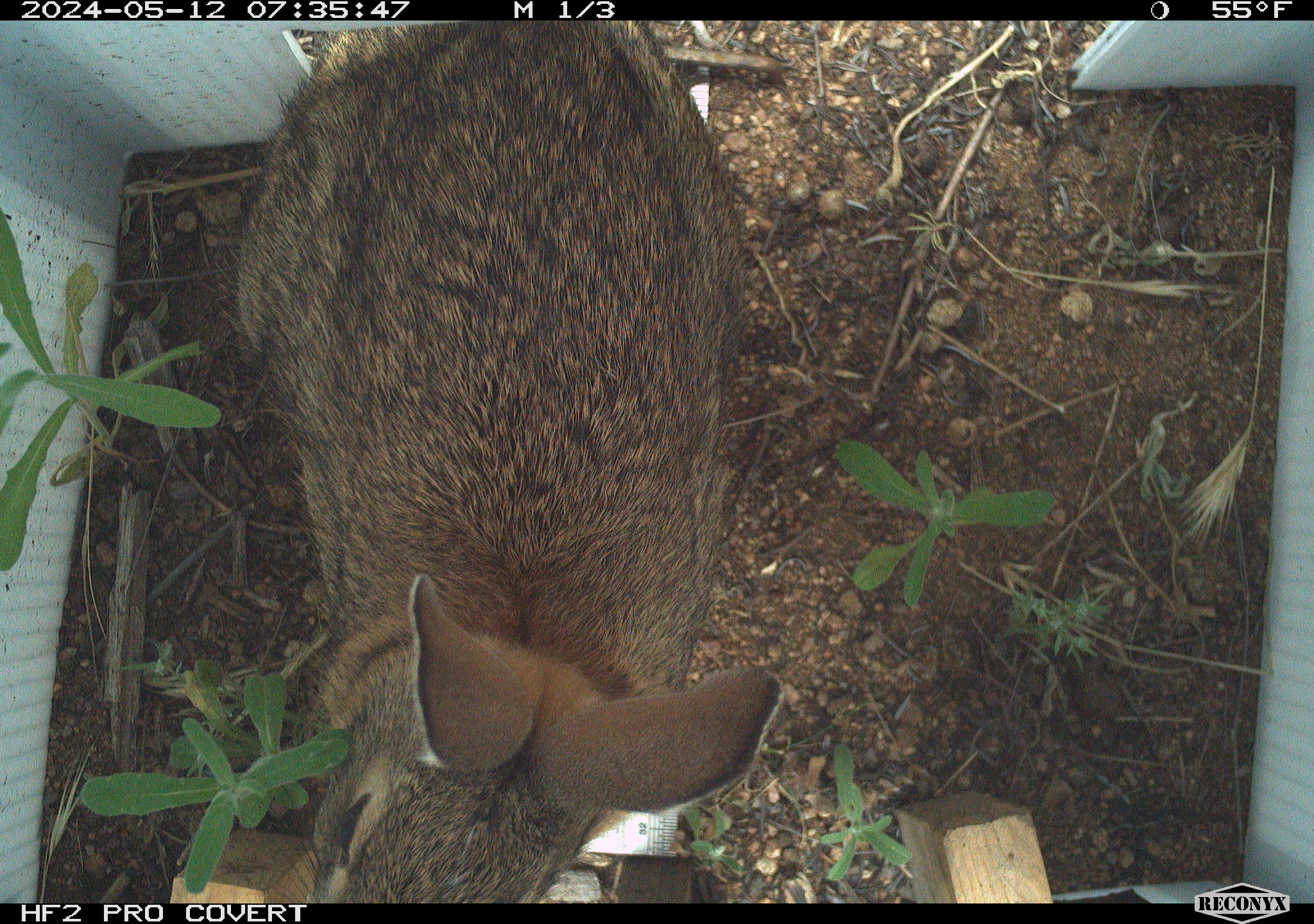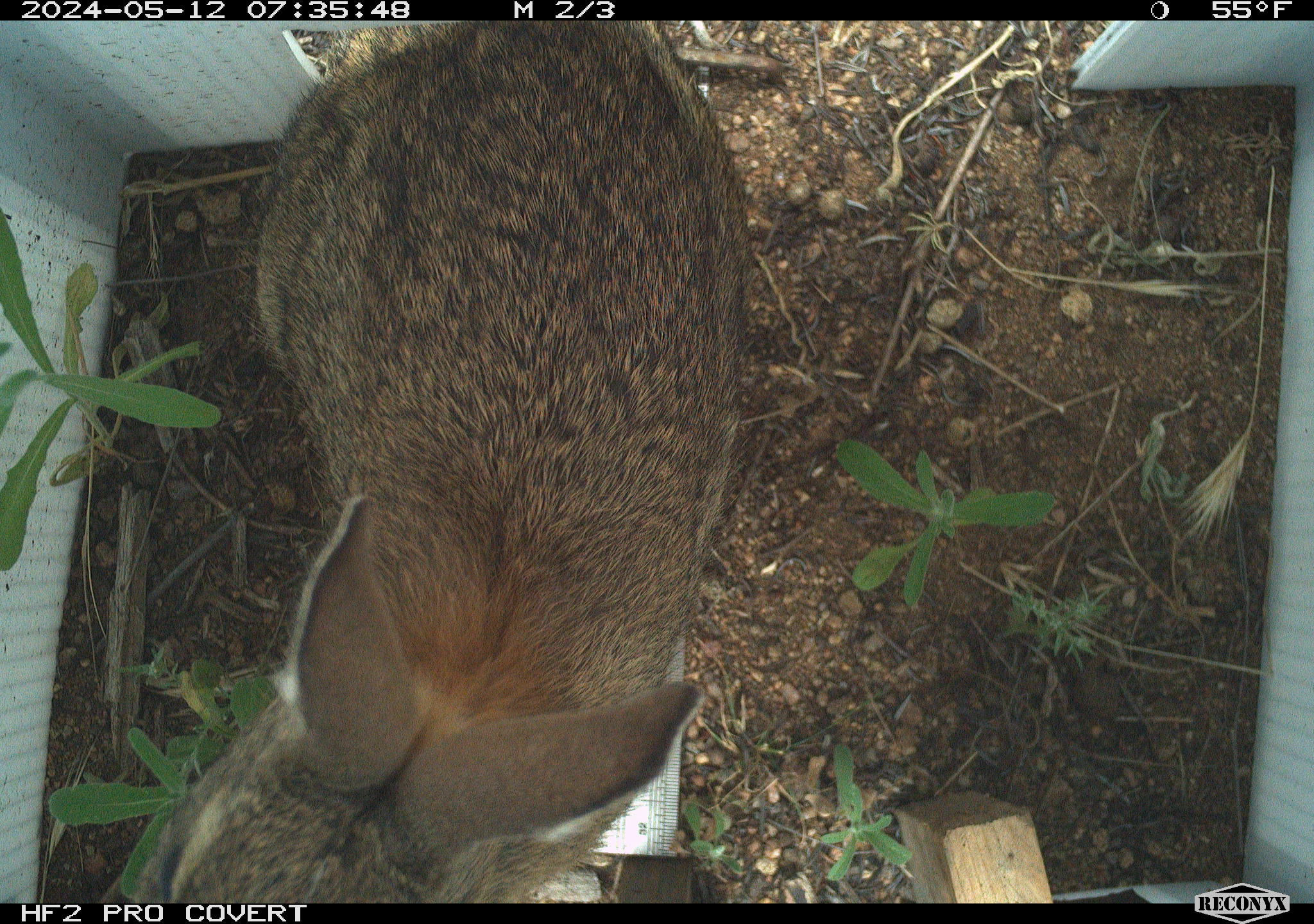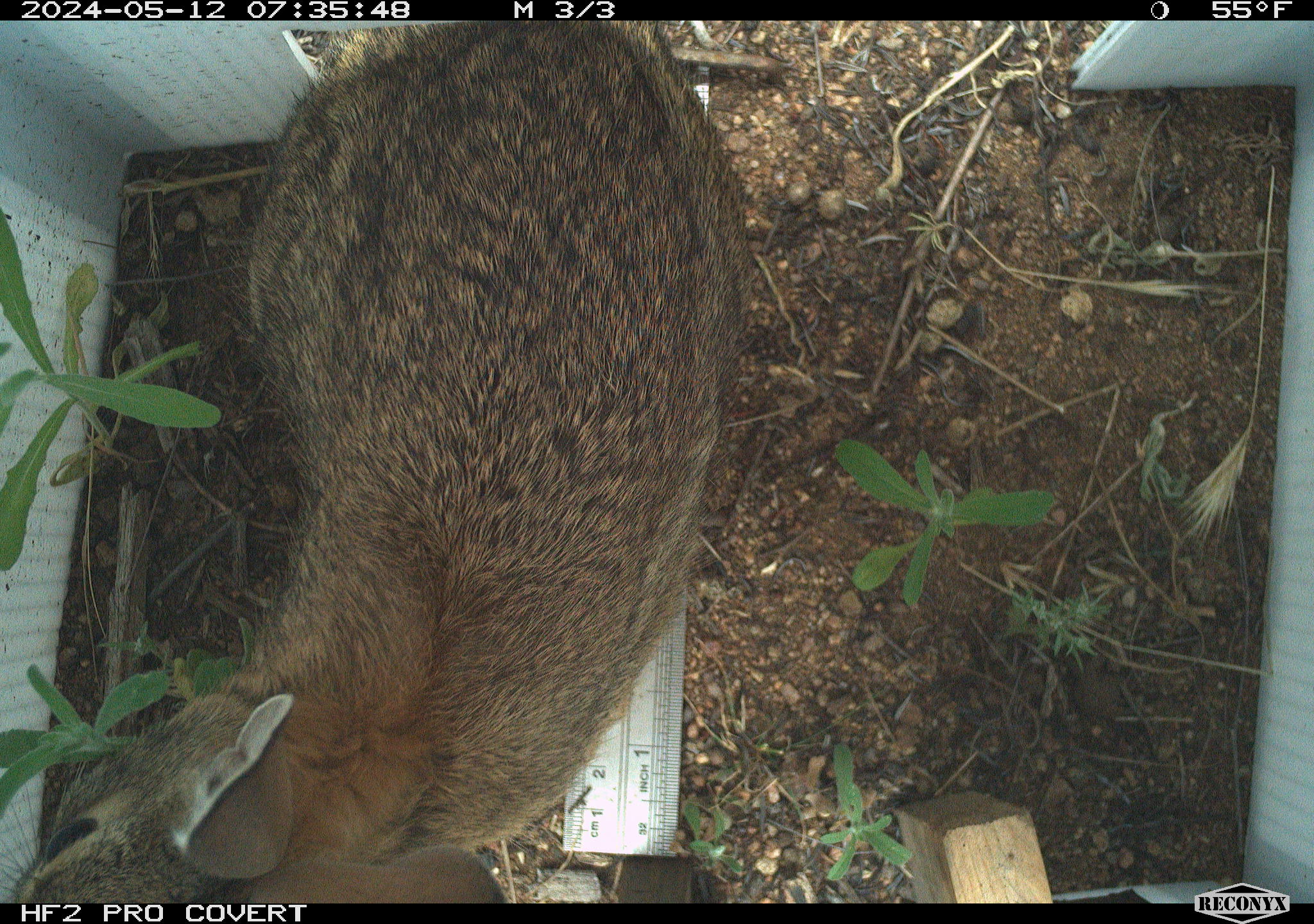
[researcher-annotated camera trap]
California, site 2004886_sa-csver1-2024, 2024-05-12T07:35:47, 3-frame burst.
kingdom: Animalia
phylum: Chordata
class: Mammalia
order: Lagomorpha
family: Leporidae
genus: Sylvilagus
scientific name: Sylvilagus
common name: cottontail rabbits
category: sylvilagus species